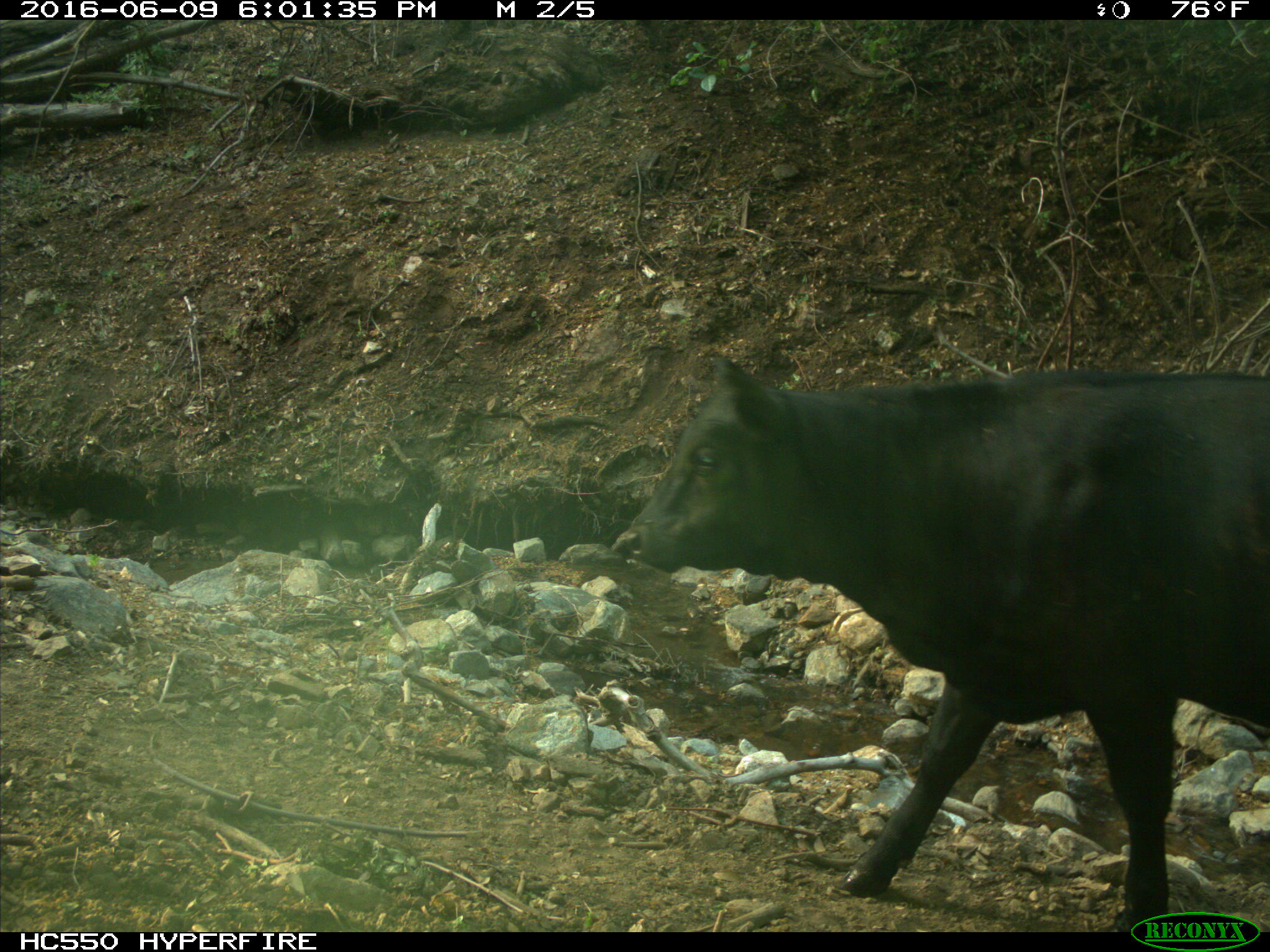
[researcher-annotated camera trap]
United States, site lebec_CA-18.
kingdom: Animalia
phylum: Chordata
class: Mammalia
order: Artiodactyla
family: Bovidae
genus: Bos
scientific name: Bos taurus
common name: domestic cow